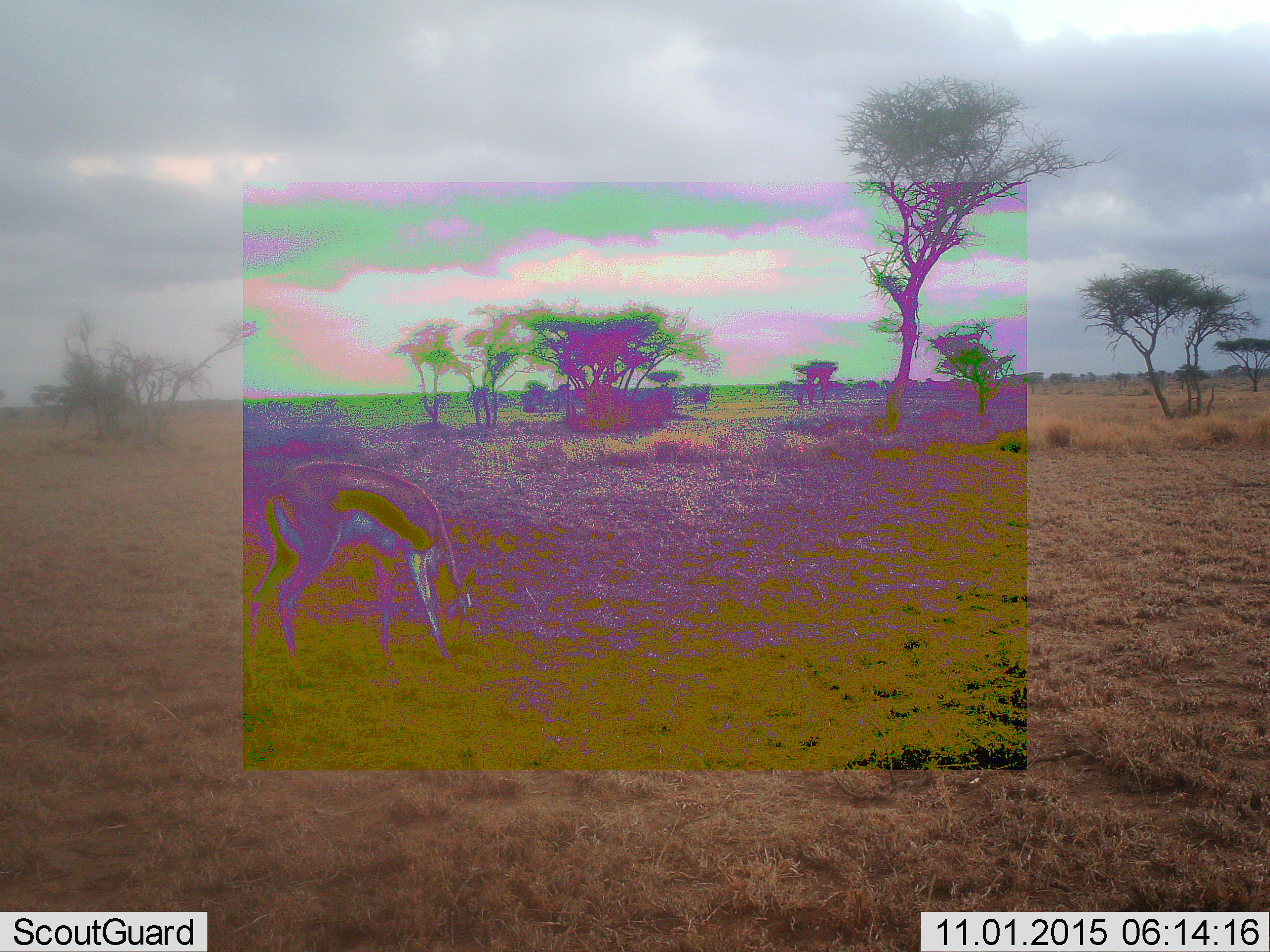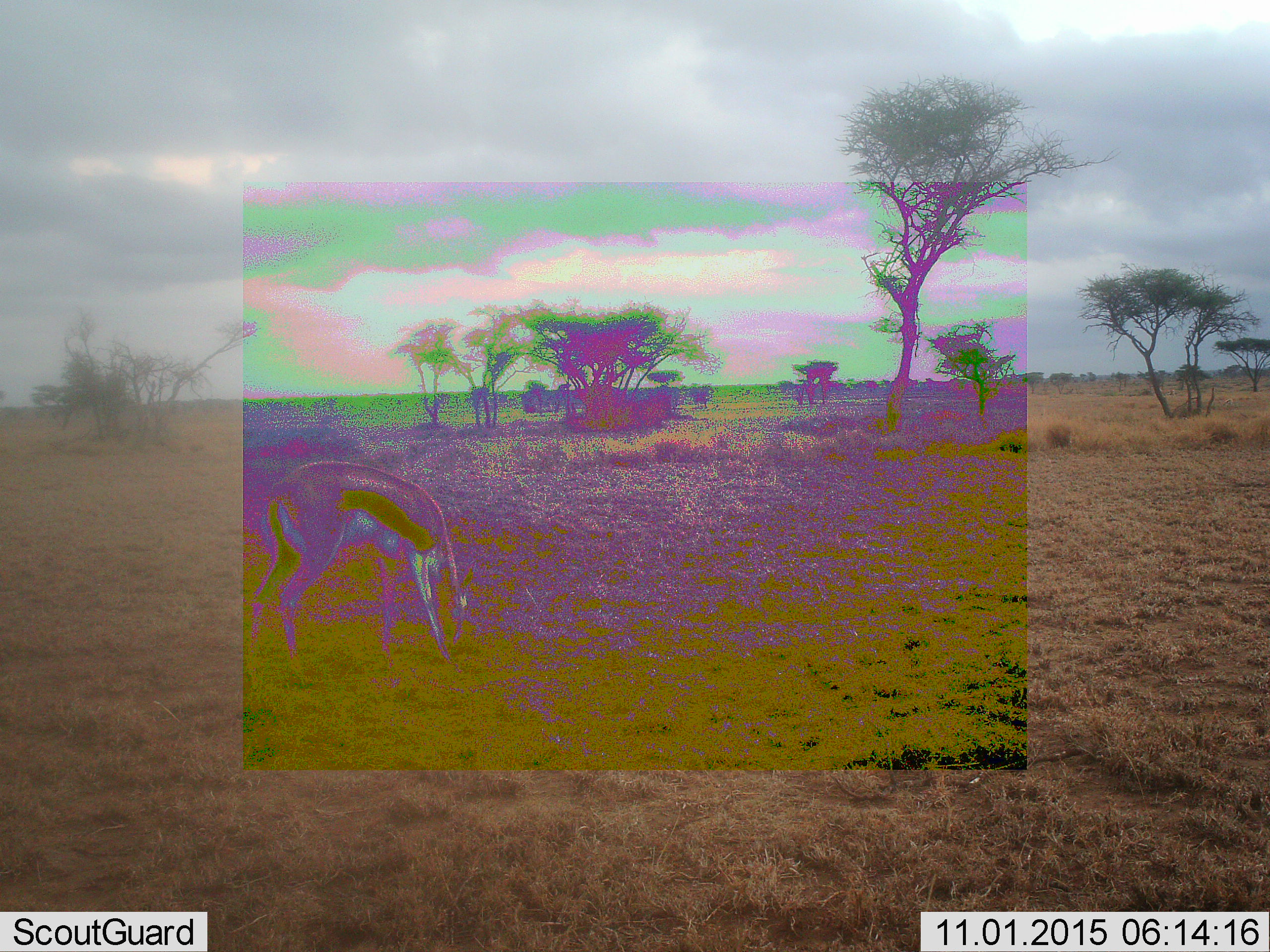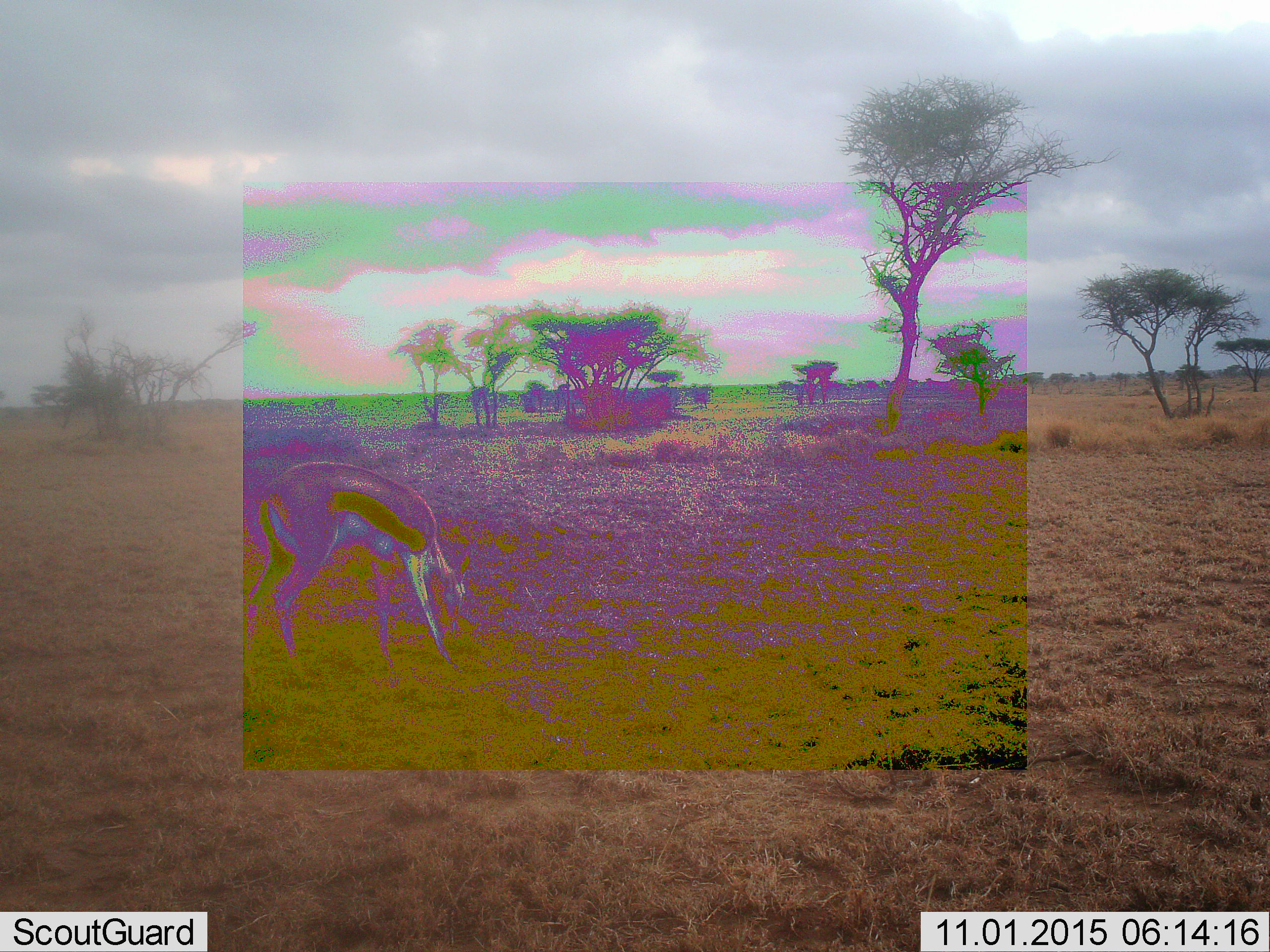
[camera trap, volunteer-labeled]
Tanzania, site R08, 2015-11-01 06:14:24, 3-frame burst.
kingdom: Animalia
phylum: Chordata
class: Mammalia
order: Artiodactyla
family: Bovidae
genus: Eudorcas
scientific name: Eudorcas thomsonii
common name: thomson's gazelle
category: gazellethomsons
Gazellethomsons (thomson's gazelle) (Eudorcas thomsonii), count 1. Behavior (volunteer vote fractions): standing 17%, resting 0%, moving 0%, interacting 0%. Young present (vote fraction): 0%. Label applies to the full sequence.